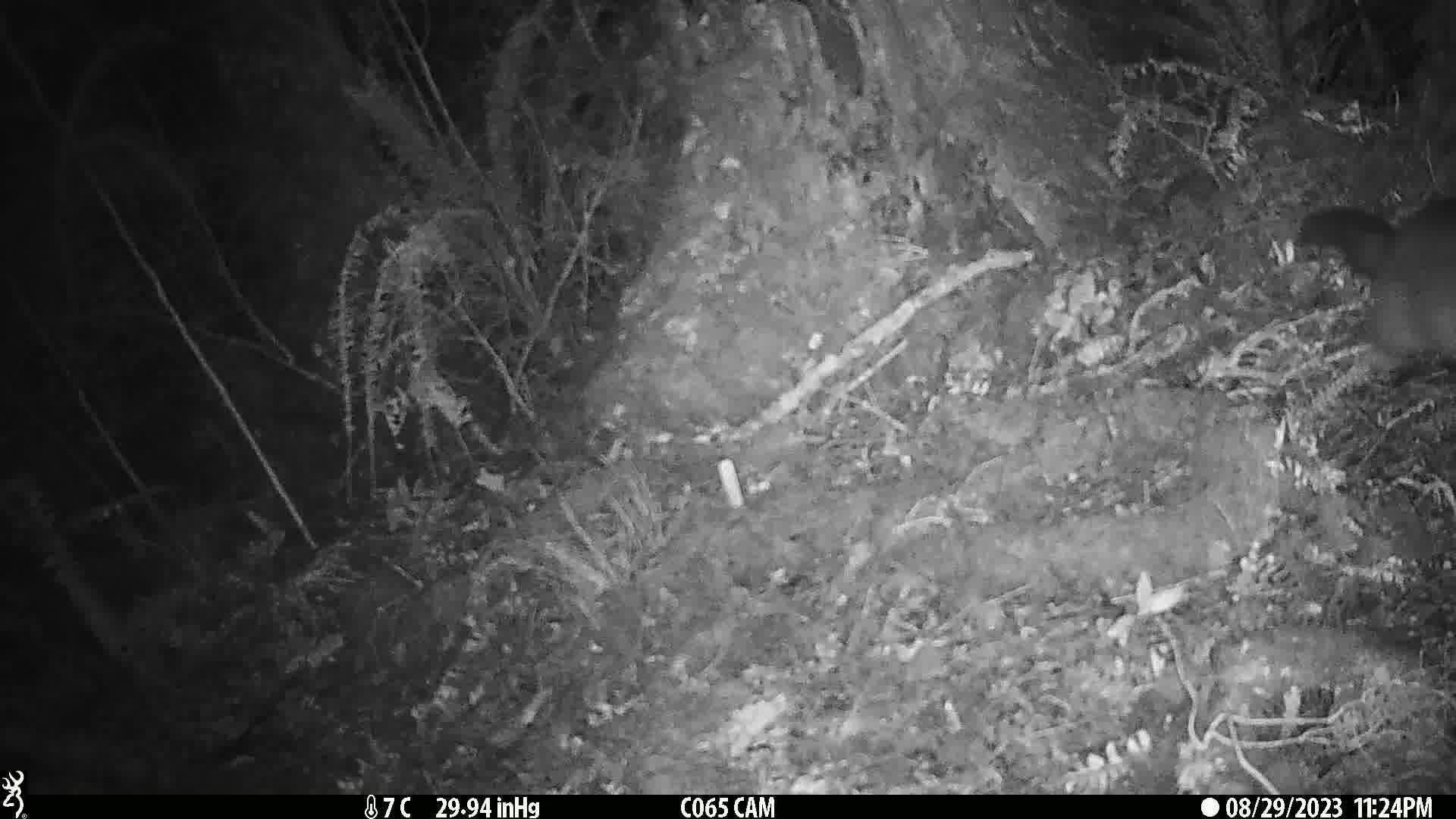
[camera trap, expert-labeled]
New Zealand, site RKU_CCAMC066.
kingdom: Animalia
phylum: Chordata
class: Mammalia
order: Diprotodontia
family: Phalangeridae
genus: Trichosurus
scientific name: Trichosurus vulpecula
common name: common brushtail possum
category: possum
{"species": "possum (common brushtail possum) (Trichosurus vulpecula)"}